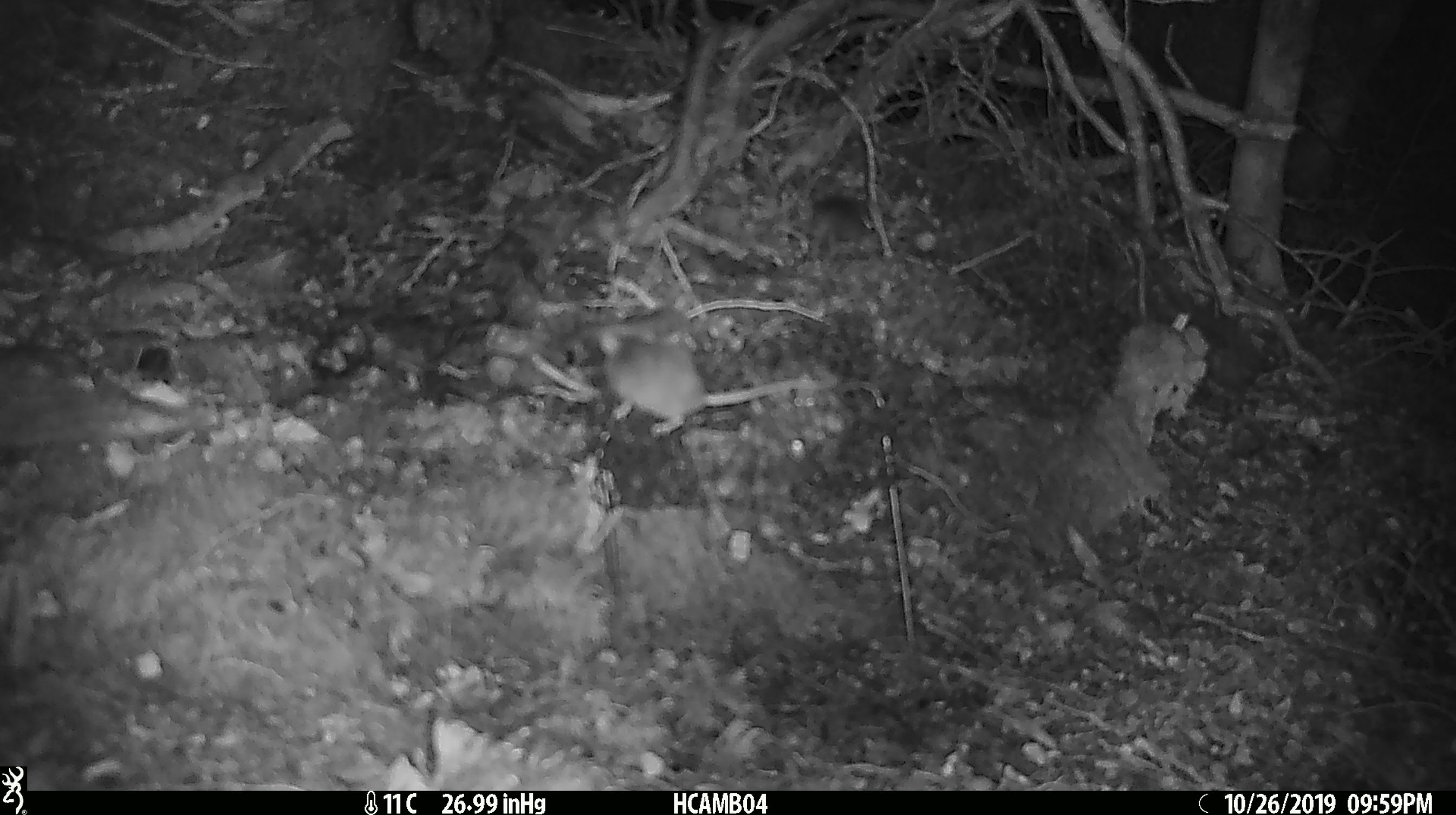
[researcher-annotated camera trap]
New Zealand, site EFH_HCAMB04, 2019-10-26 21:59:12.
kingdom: Animalia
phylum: Chordata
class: Mammalia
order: Rodentia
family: Muridae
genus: Mus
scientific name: Mus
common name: mouse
Mouse (Mus).